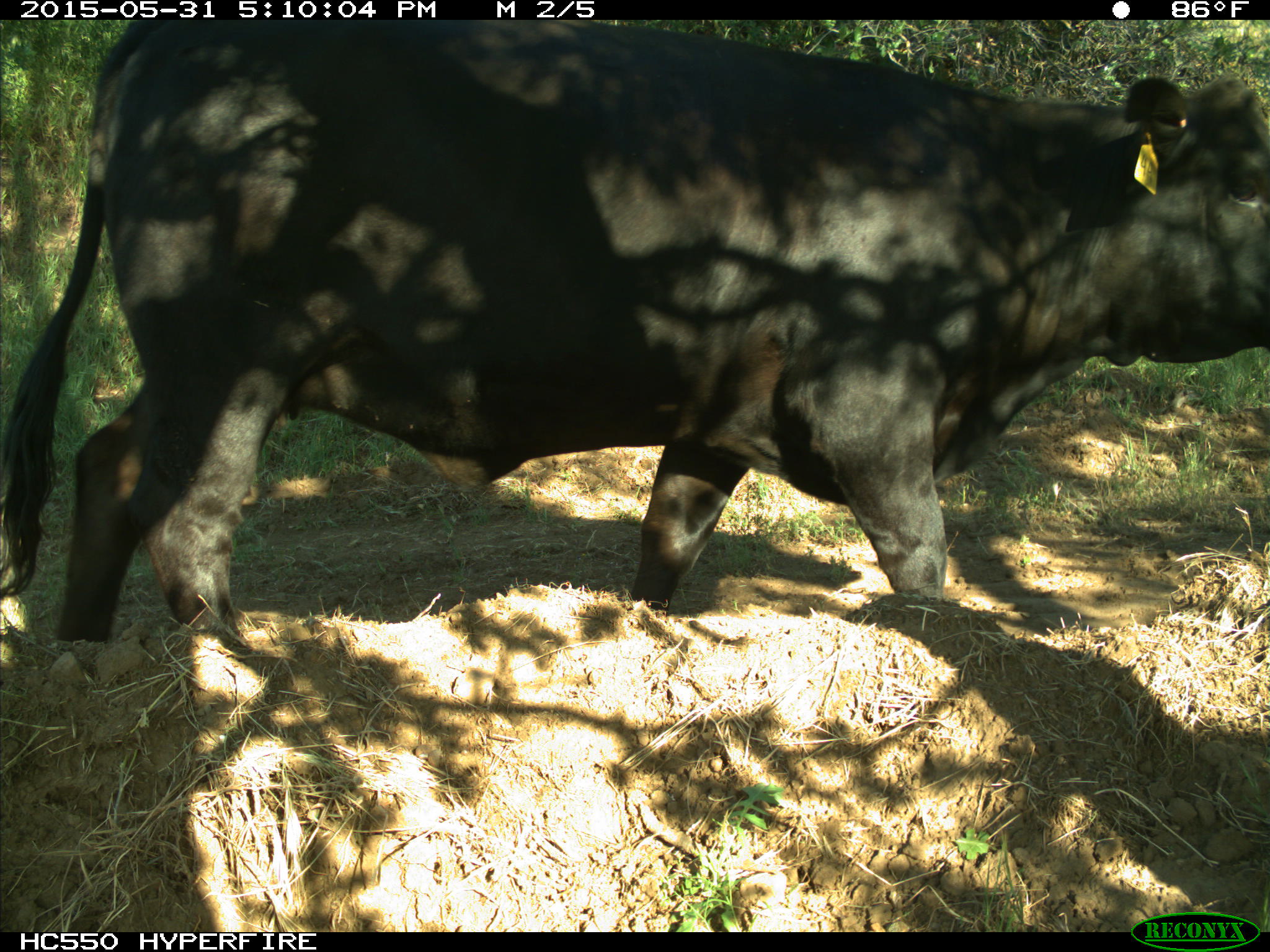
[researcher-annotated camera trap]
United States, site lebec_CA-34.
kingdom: Animalia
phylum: Chordata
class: Mammalia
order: Artiodactyla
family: Bovidae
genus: Bos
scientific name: Bos taurus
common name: domestic cow